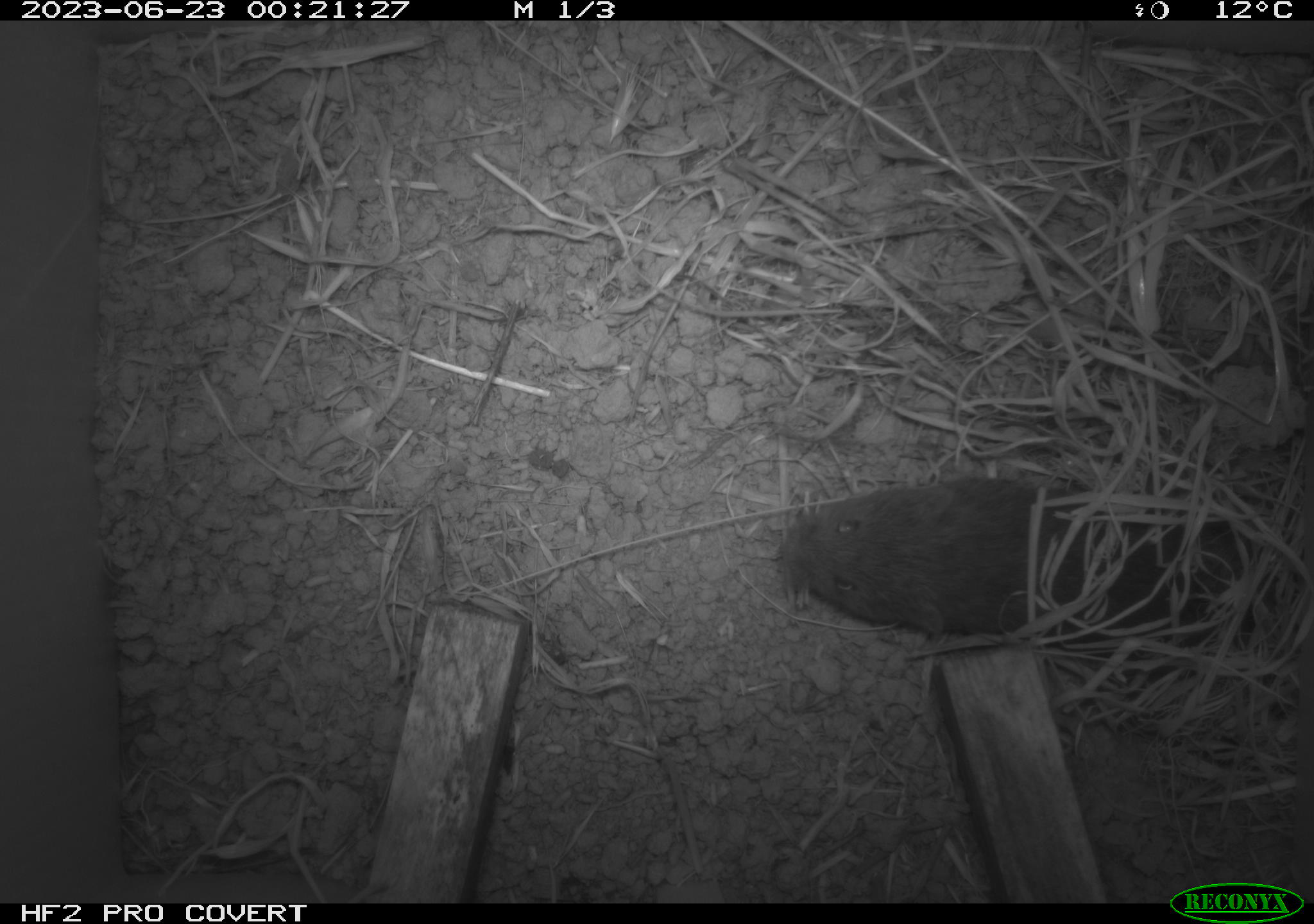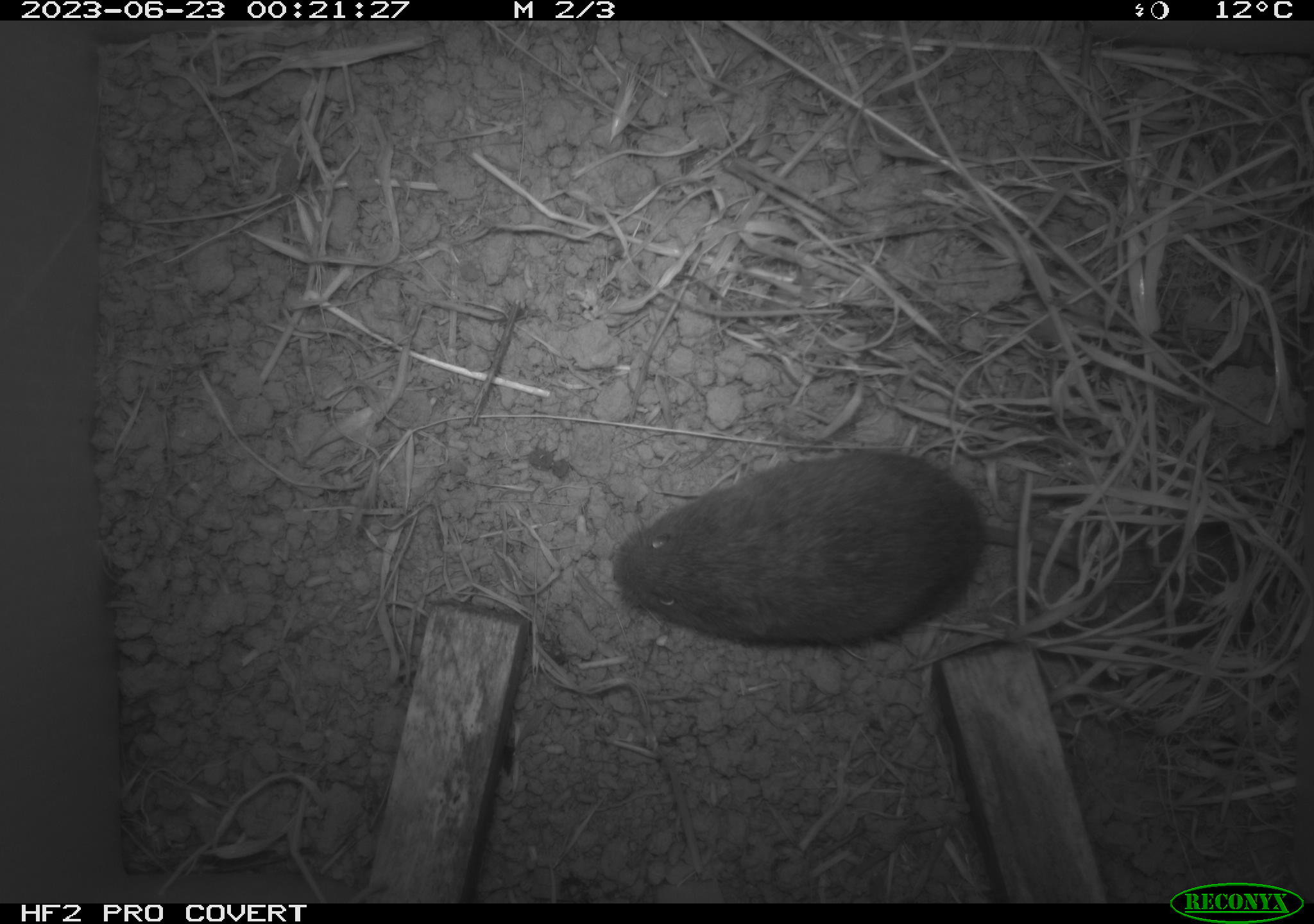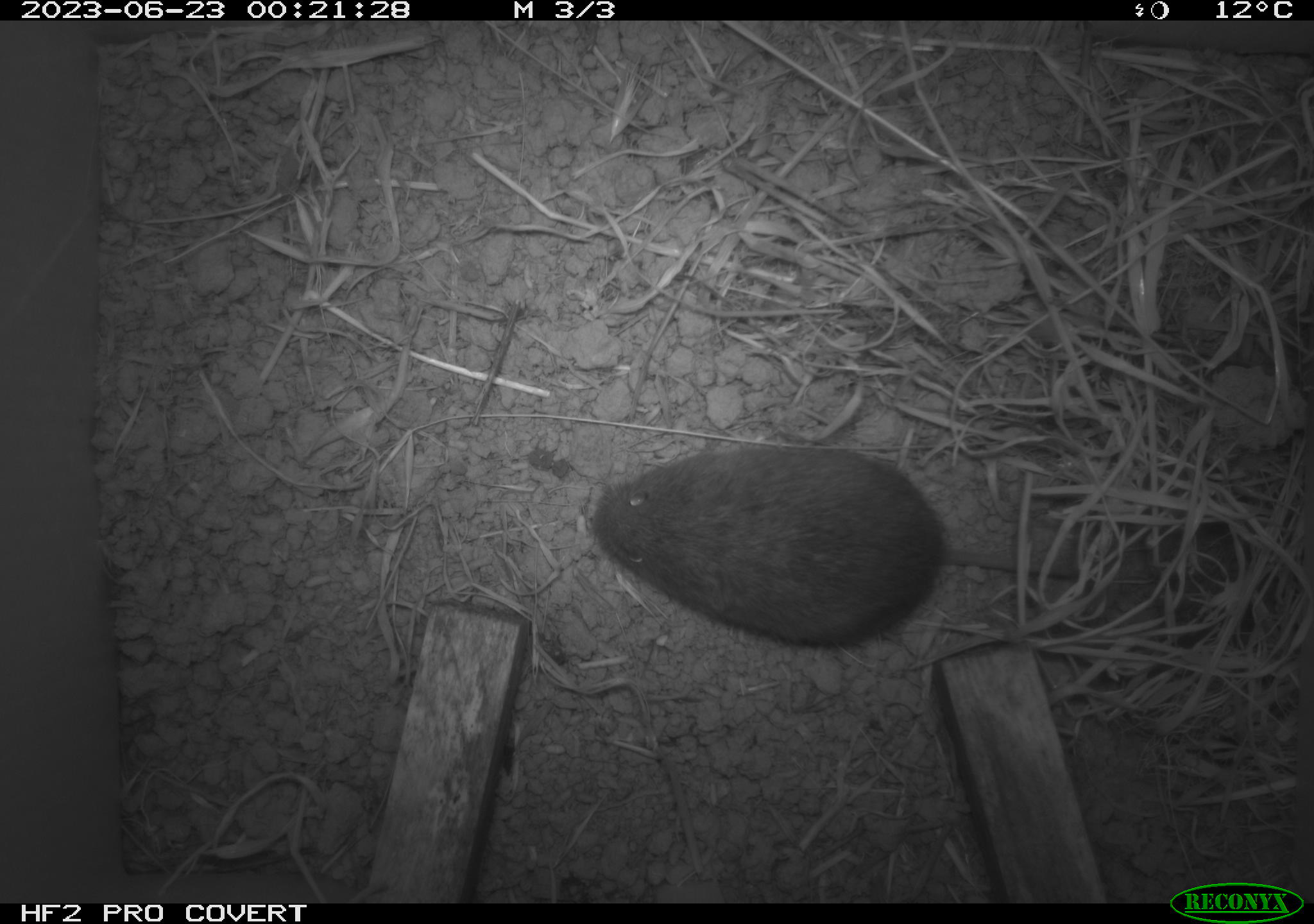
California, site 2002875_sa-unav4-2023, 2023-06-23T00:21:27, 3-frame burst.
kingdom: Animalia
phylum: Chordata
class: Mammalia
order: Rodentia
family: Cricetidae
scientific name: Arvicolinae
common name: voles, lemmings, and muskrats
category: arvicolinae subfamily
Arvicolinae subfamily (voles, lemmings, and muskrats) (Arvicolinae).